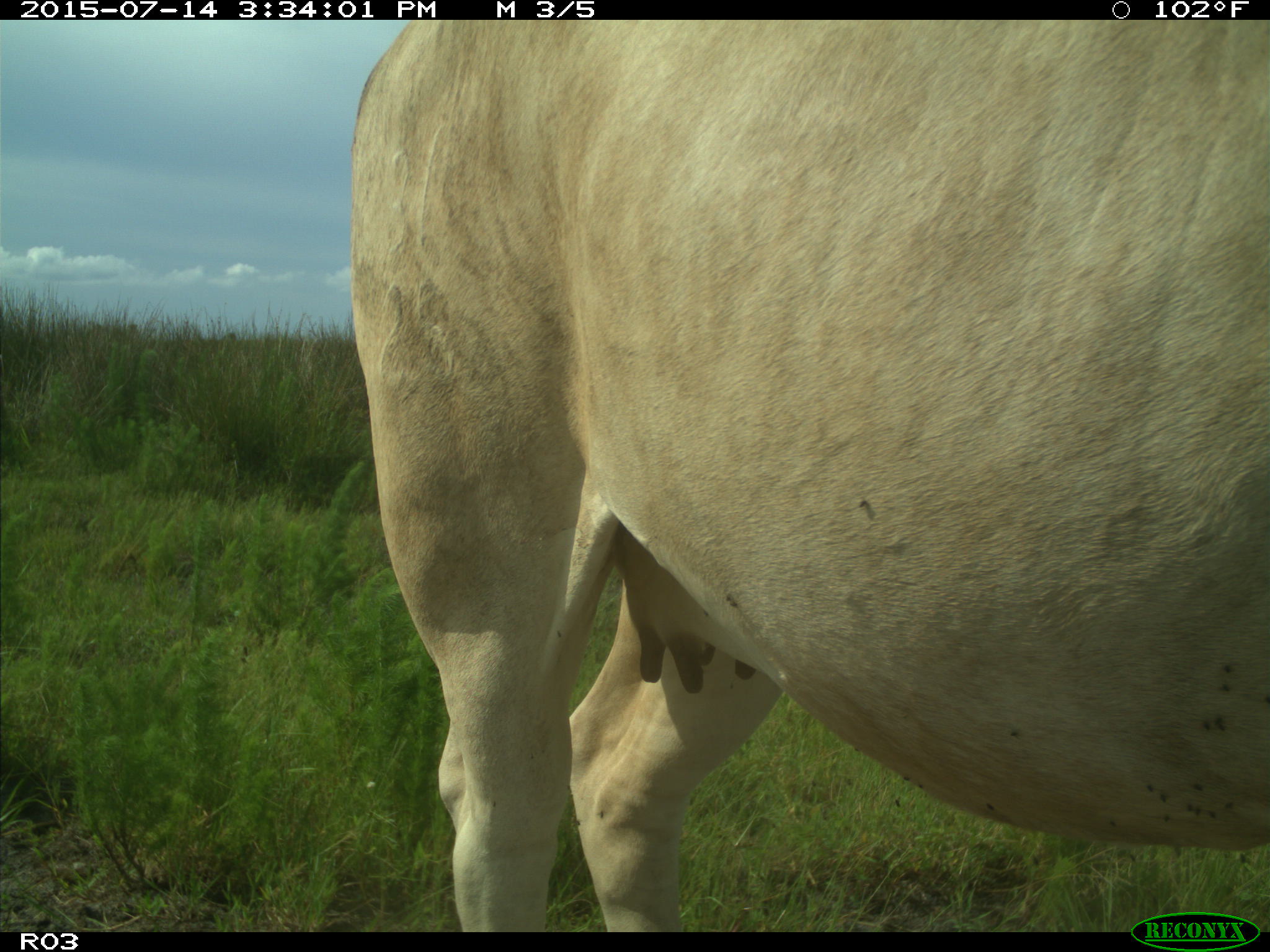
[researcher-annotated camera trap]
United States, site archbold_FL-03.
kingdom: Animalia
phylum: Chordata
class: Mammalia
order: Artiodactyla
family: Bovidae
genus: Bos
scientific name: Bos taurus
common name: domestic cow